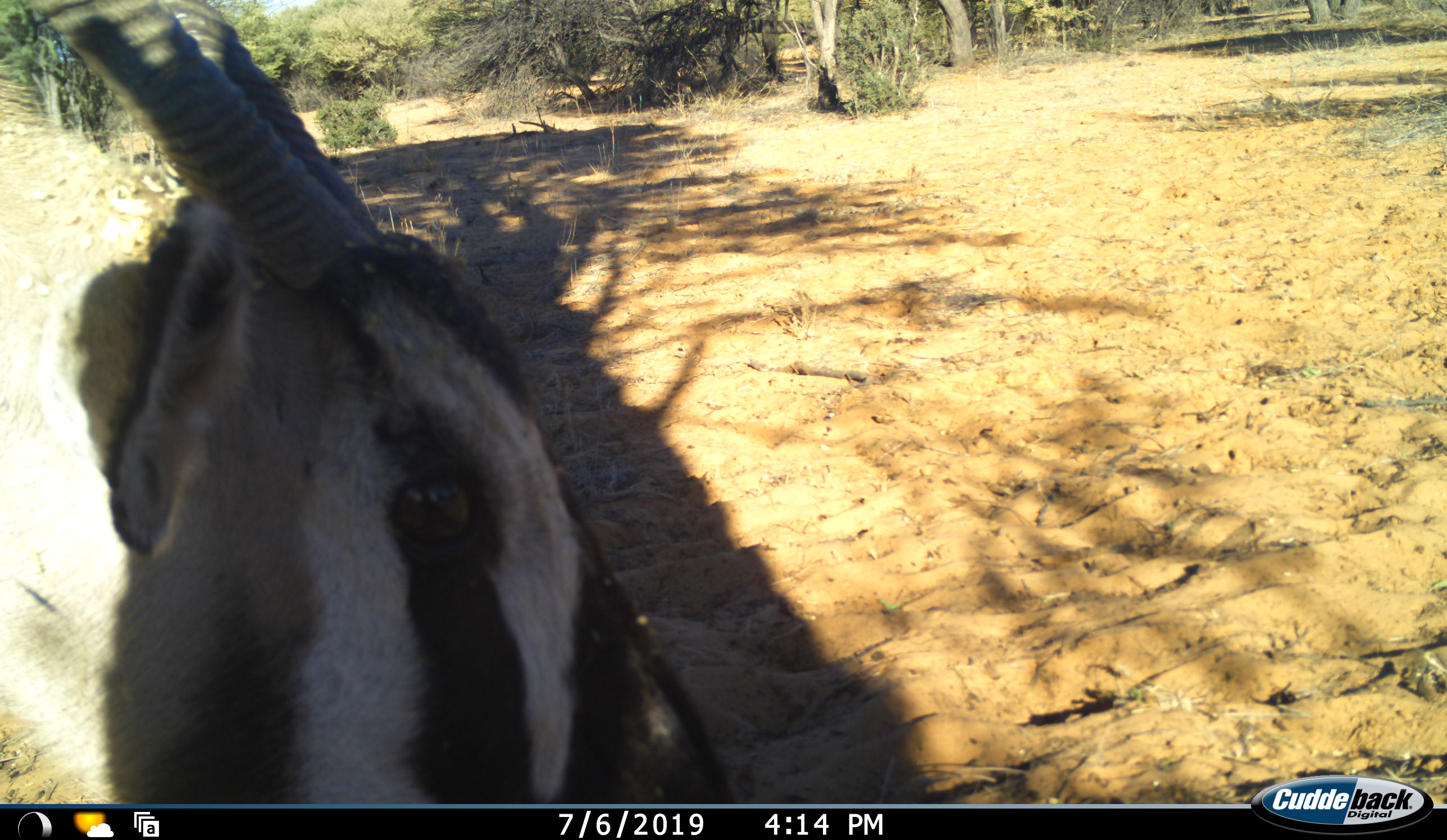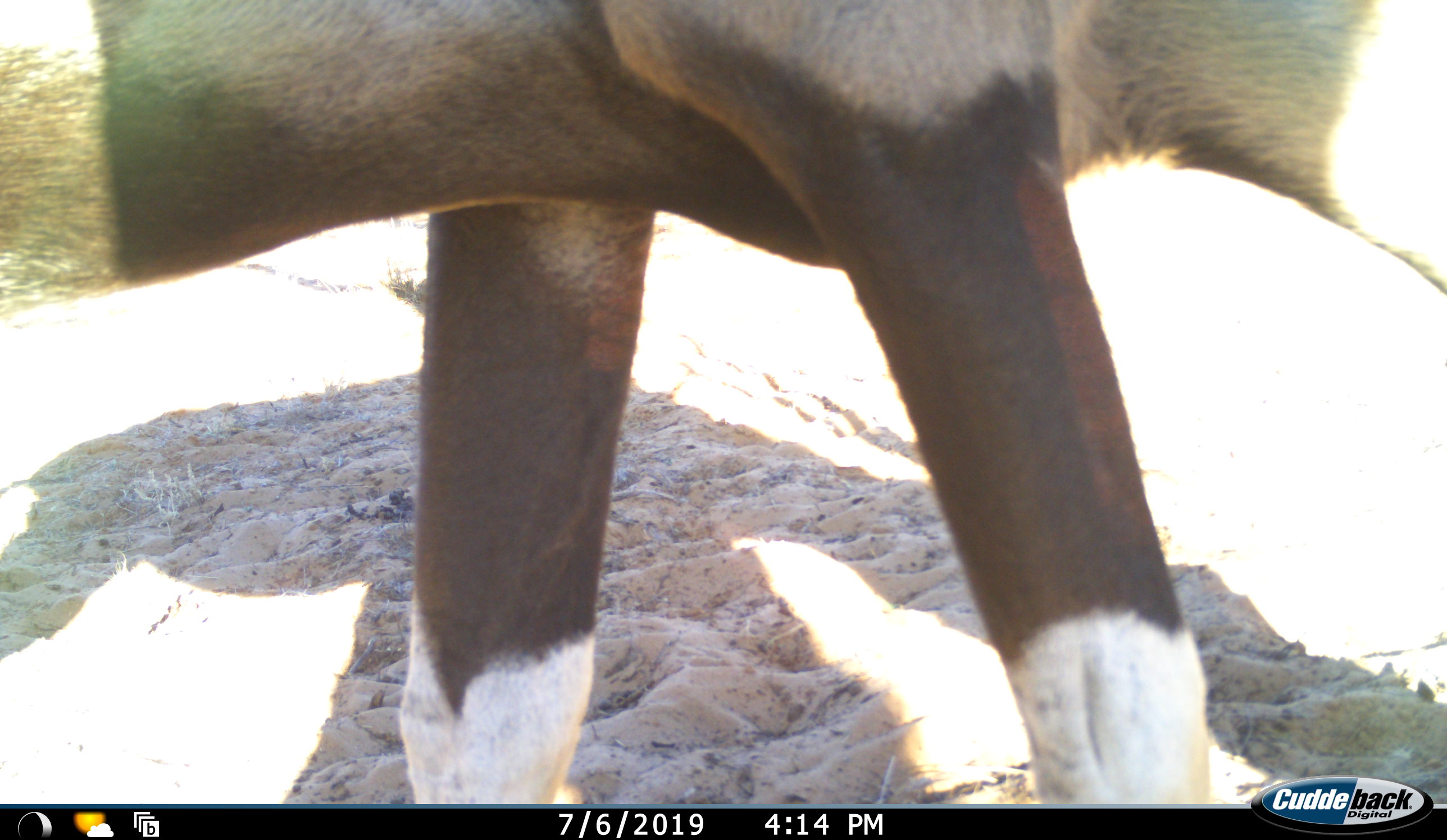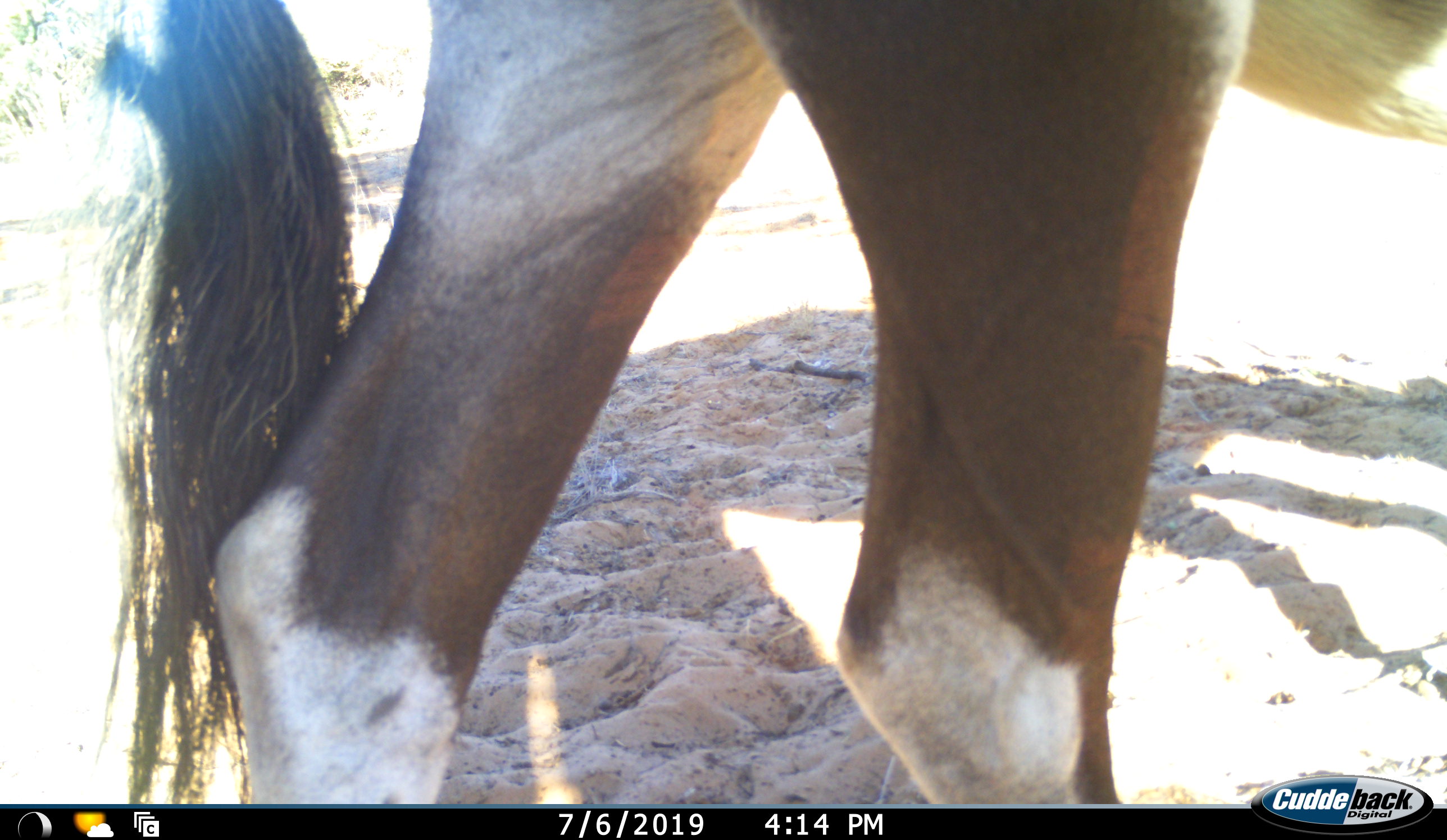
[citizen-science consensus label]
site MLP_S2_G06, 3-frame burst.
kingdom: Animalia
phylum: Chordata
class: Mammalia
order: Artiodactyla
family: Bovidae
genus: Oryx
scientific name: Oryx gazella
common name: gemsbok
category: oryx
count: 1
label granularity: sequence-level